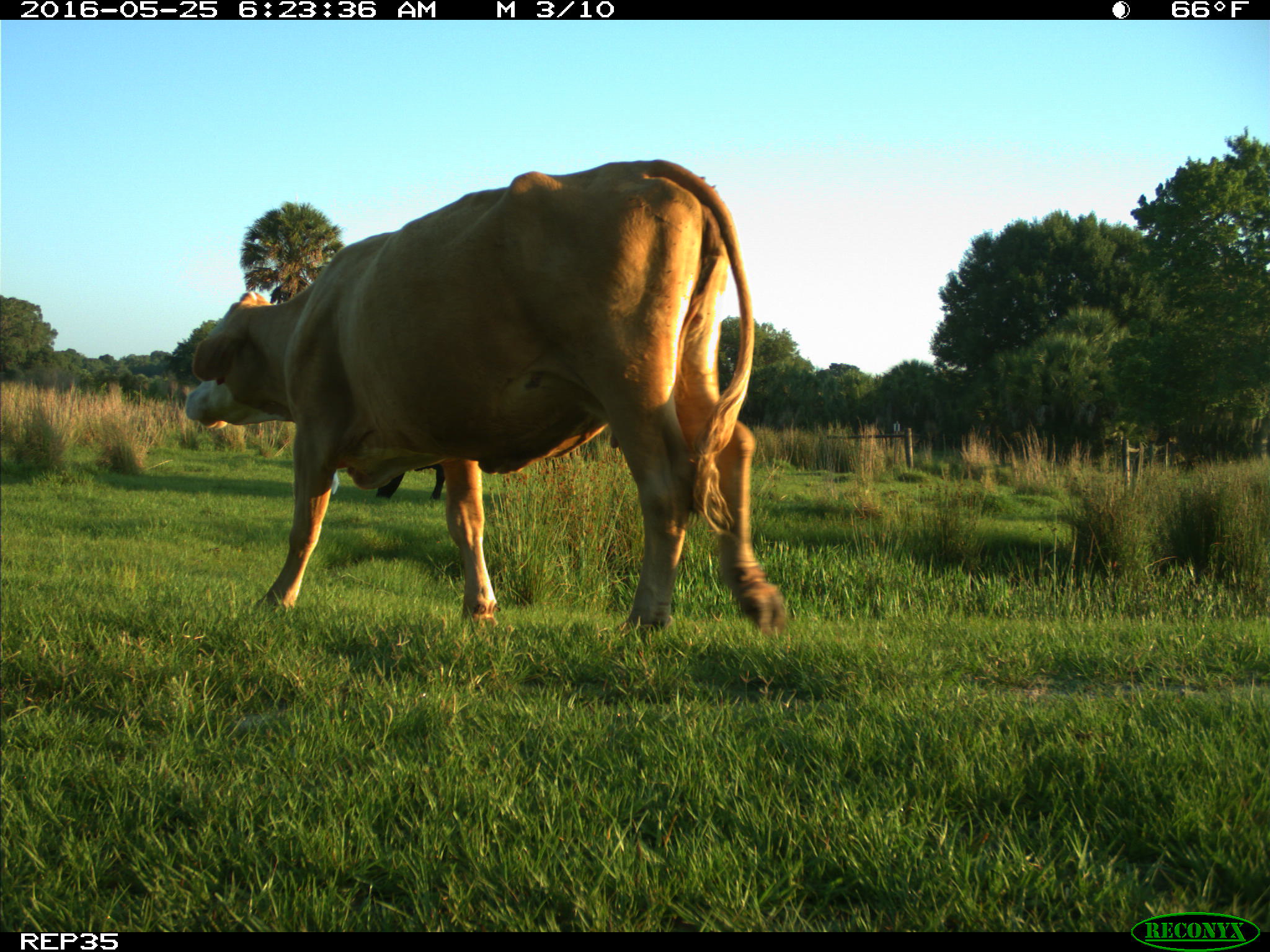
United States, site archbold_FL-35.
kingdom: Animalia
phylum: Chordata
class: Mammalia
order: Artiodactyla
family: Bovidae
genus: Bos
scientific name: Bos taurus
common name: domestic cow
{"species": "Bos taurus (domestic cow)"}